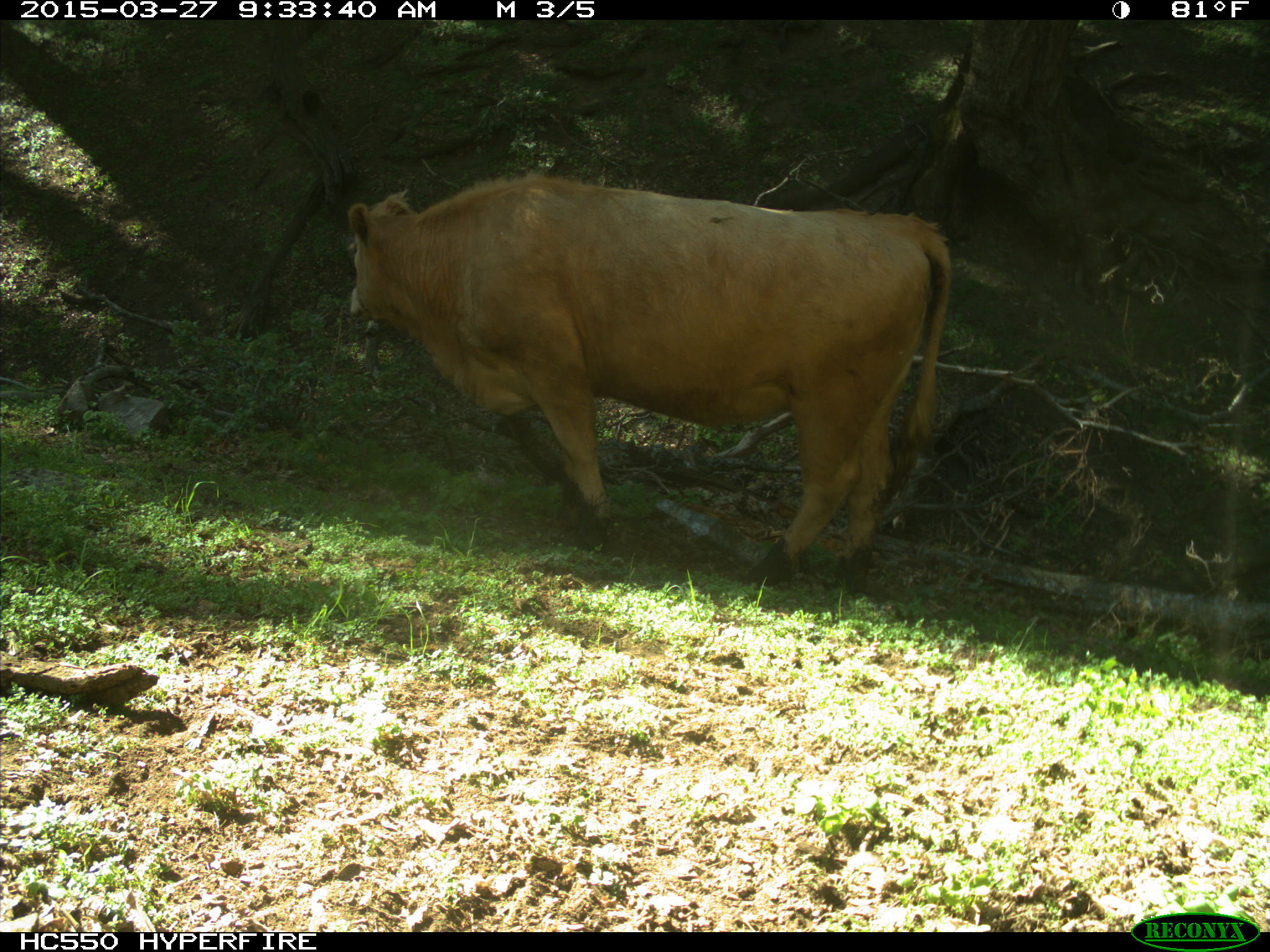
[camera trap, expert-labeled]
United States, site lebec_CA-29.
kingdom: Animalia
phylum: Chordata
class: Mammalia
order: Artiodactyla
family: Bovidae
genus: Bos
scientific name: Bos taurus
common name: domestic cow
Bos taurus (domestic cow).